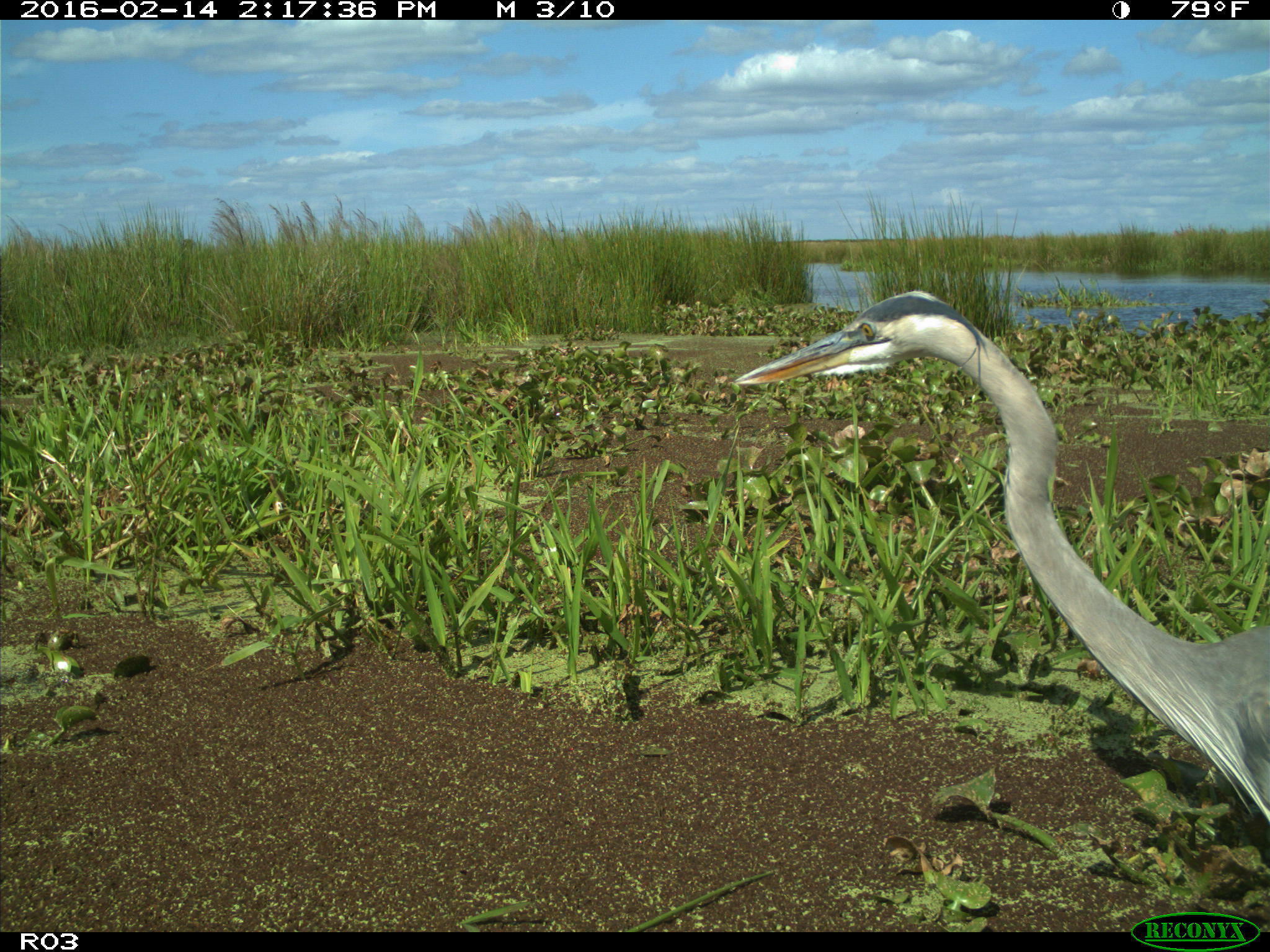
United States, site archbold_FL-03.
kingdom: Animalia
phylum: Chordata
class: Aves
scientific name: Aves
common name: birds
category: unidentified bird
Unidentified bird (birds) (Aves).